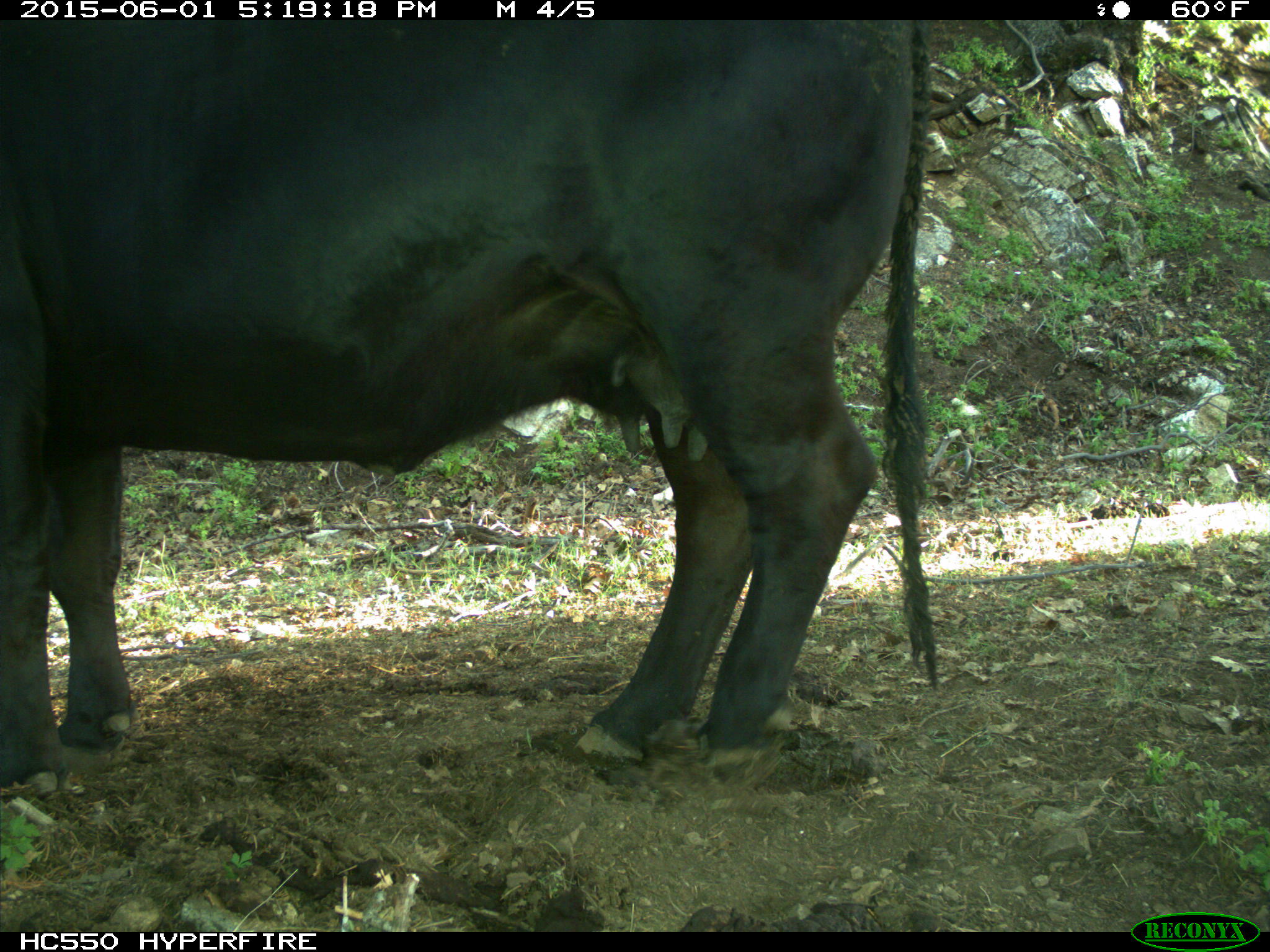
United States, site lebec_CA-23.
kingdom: Animalia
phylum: Chordata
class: Mammalia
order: Artiodactyla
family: Bovidae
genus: Bos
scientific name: Bos taurus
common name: domestic cow